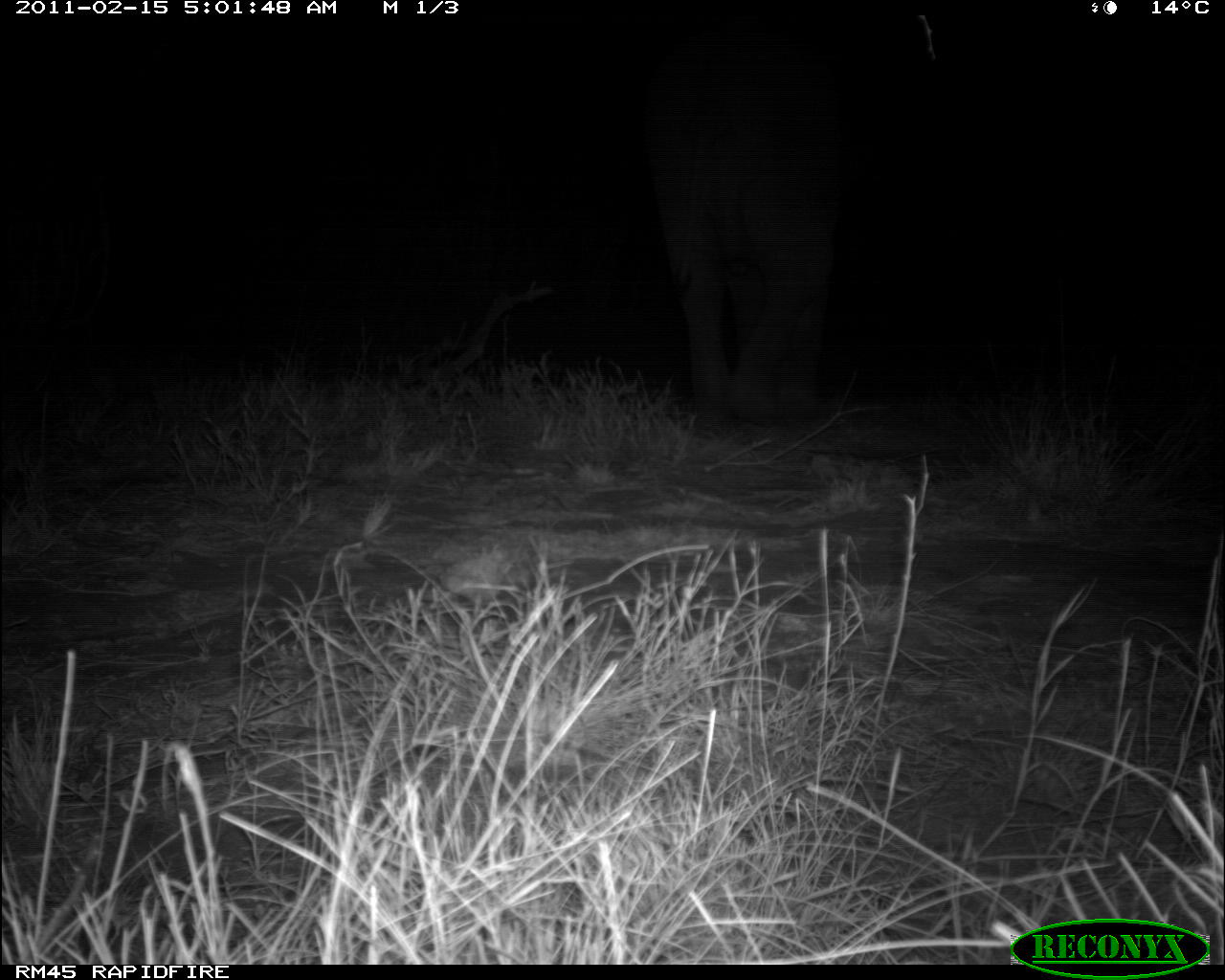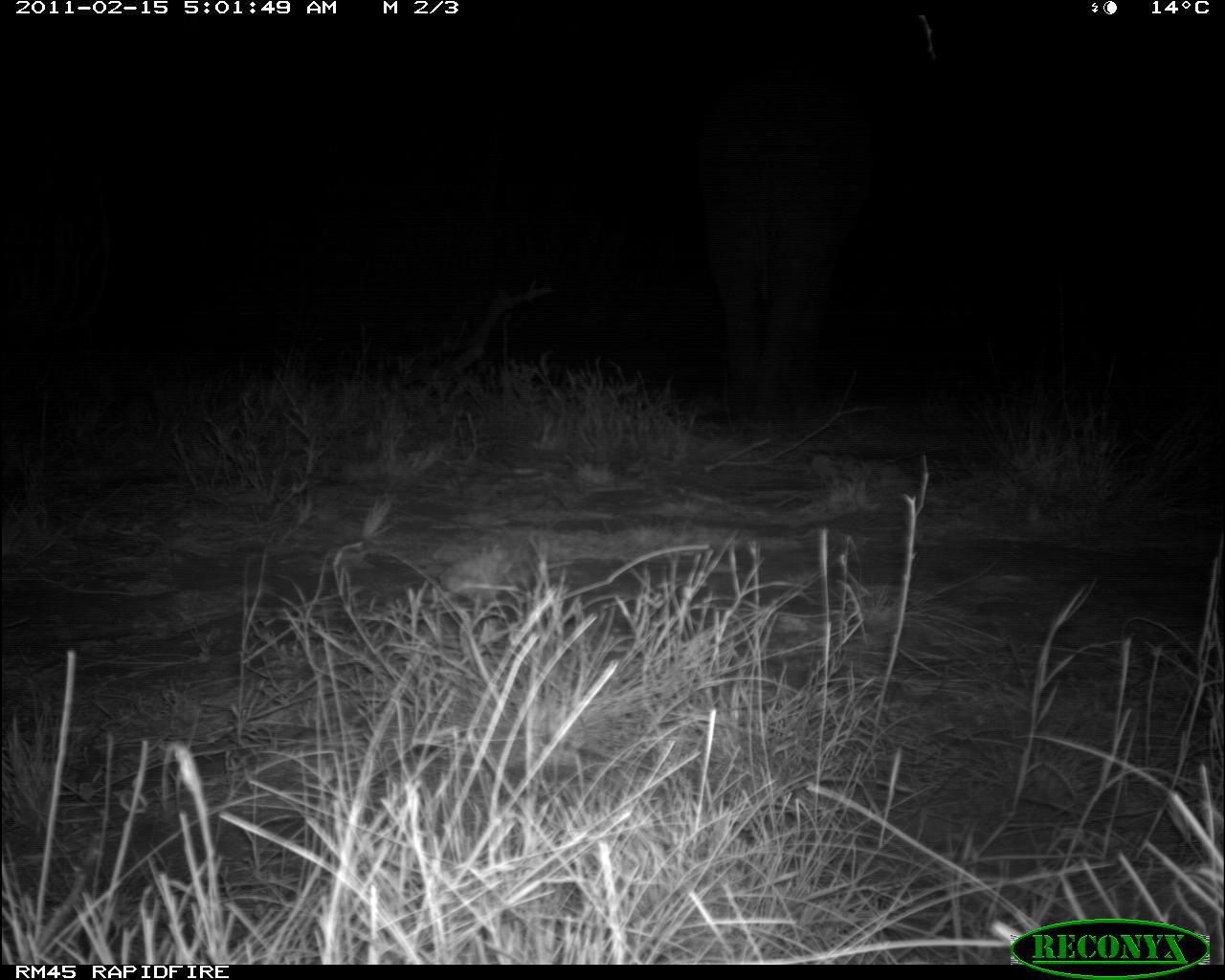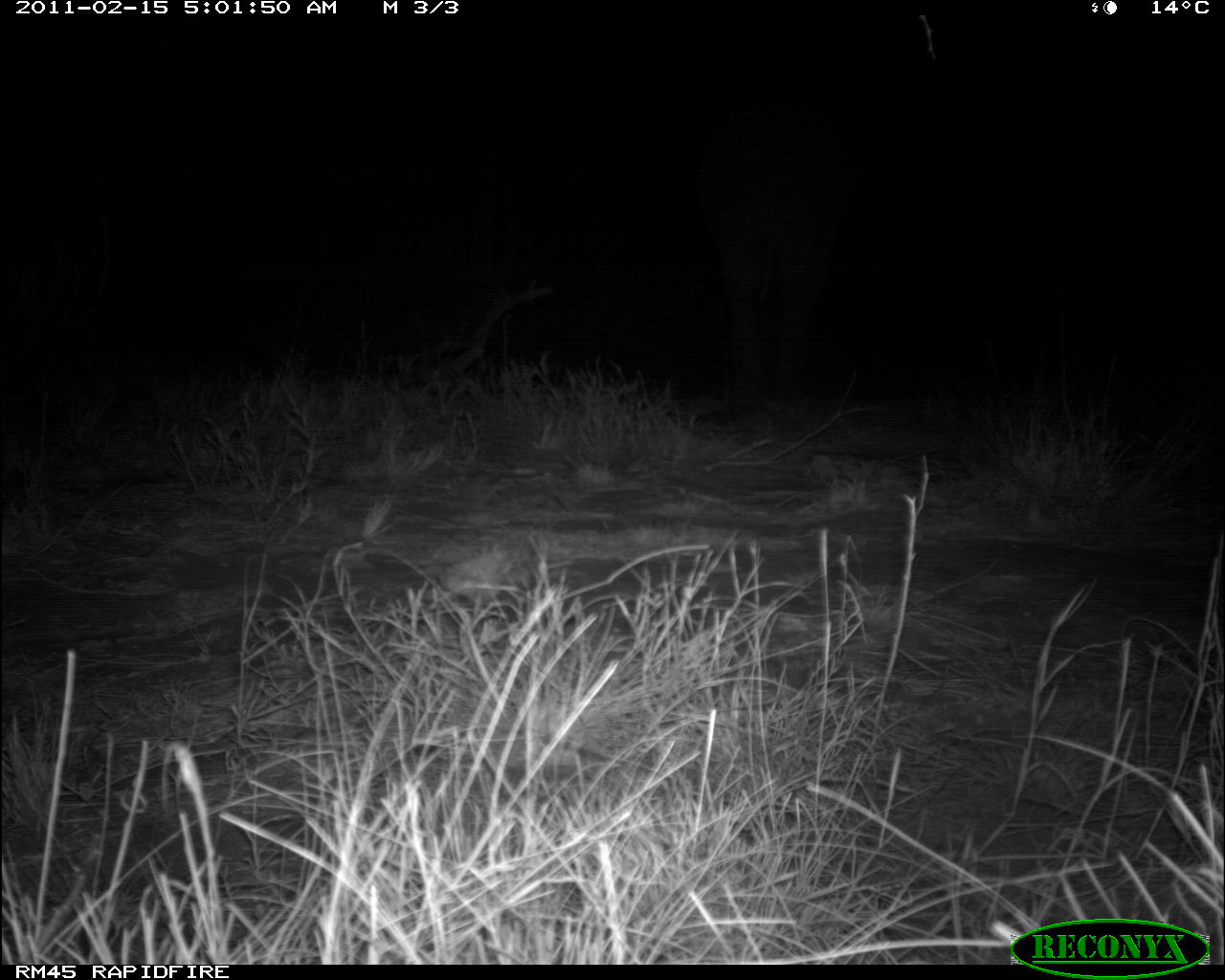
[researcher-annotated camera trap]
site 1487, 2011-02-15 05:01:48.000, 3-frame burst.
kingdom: Animalia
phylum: Chordata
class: Mammalia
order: Proboscidea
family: Elephantidae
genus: Loxodonta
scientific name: Loxodonta africana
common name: african bush elephant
Loxodonta africana (african bush elephant), count 1.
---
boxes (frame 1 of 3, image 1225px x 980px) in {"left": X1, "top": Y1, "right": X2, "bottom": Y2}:
loxodonta africana: {"left": 641, "top": 15, "right": 841, "bottom": 433}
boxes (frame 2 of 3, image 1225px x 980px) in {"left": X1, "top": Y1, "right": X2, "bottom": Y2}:
loxodonta africana: {"left": 693, "top": 75, "right": 873, "bottom": 420}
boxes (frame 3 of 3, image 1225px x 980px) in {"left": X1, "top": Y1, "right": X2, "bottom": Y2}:
loxodonta africana: {"left": 695, "top": 101, "right": 853, "bottom": 410}